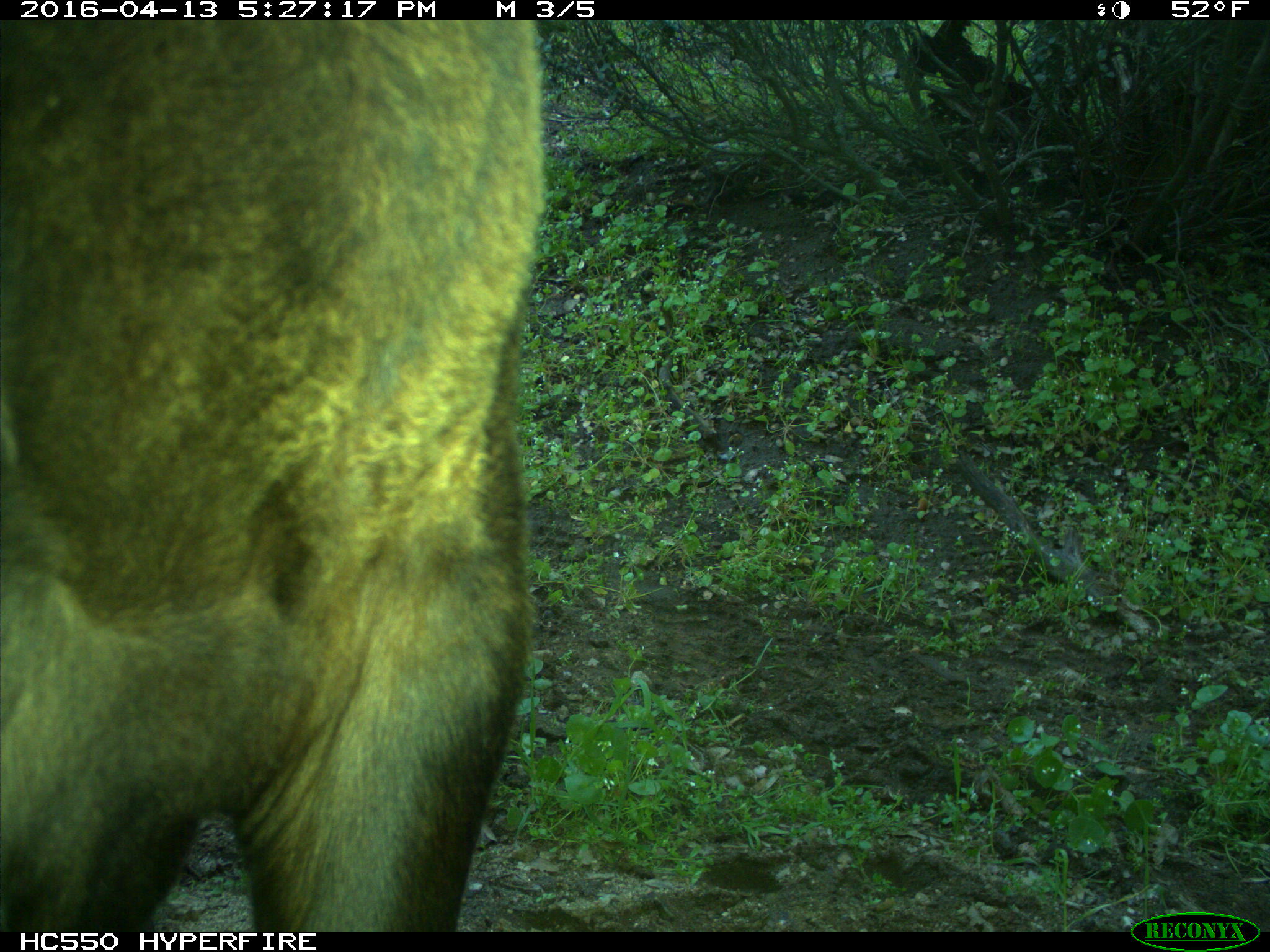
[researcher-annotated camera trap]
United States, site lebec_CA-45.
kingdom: Animalia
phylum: Chordata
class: Mammalia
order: Artiodactyla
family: Bovidae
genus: Bos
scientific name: Bos taurus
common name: domestic cow